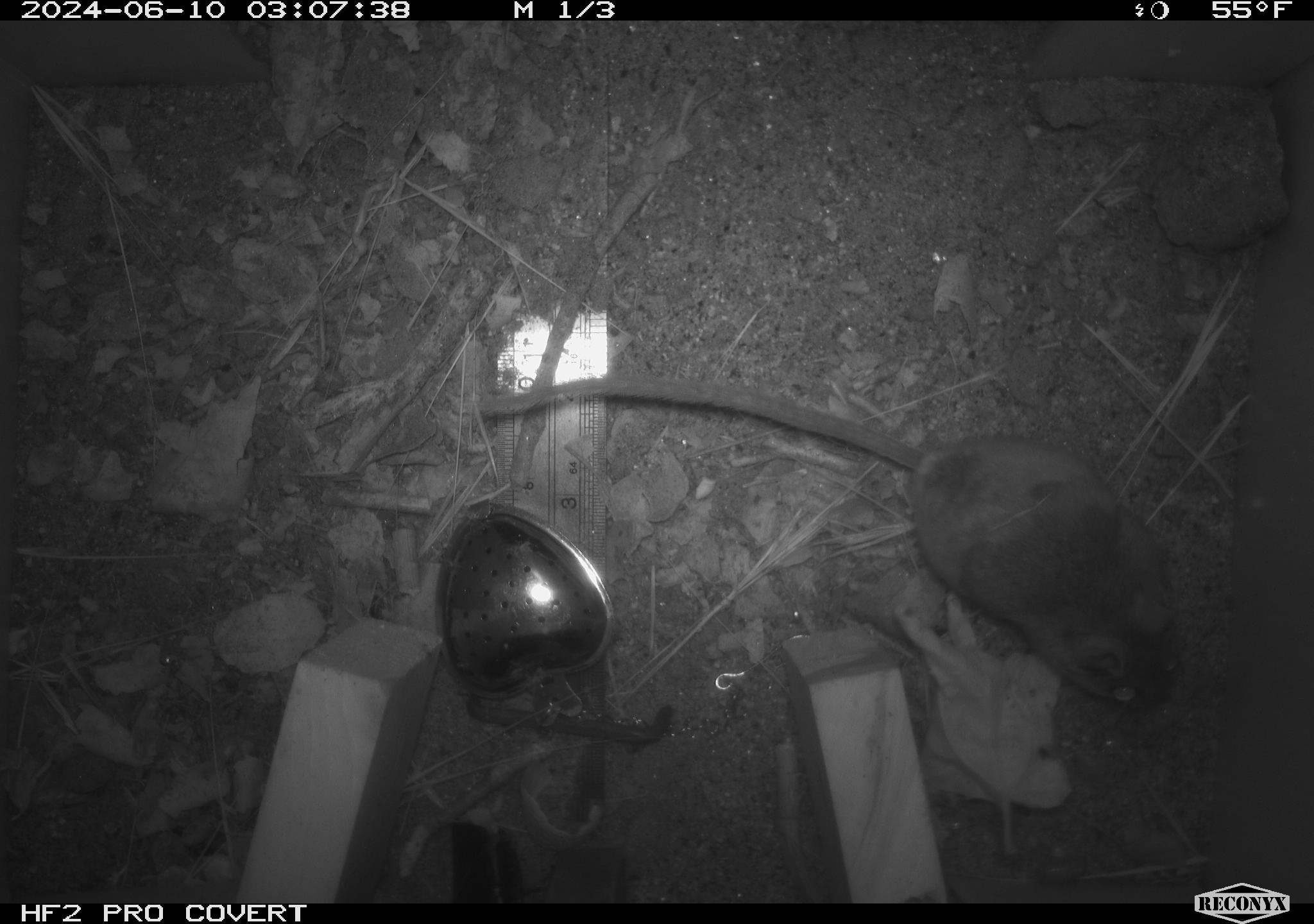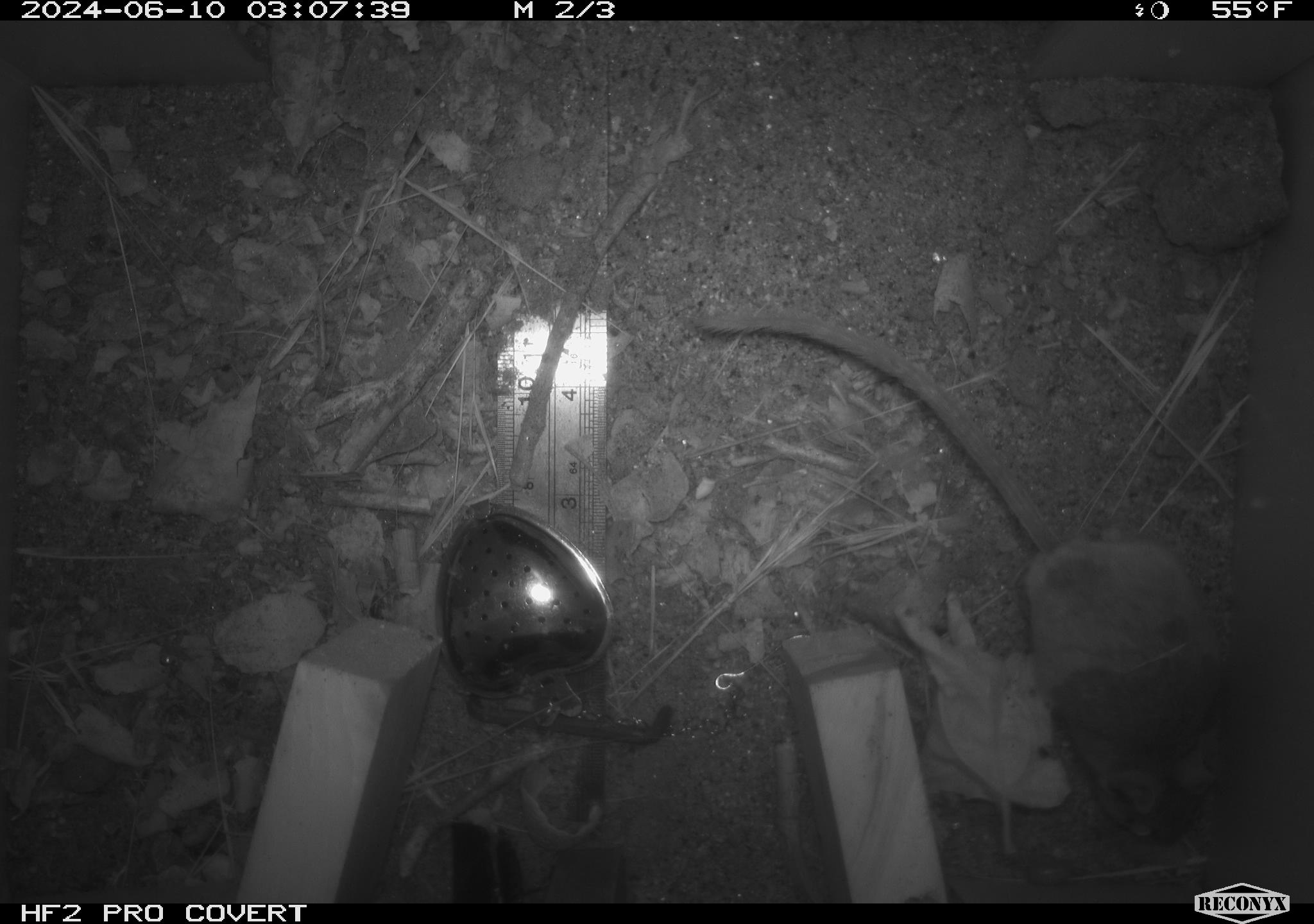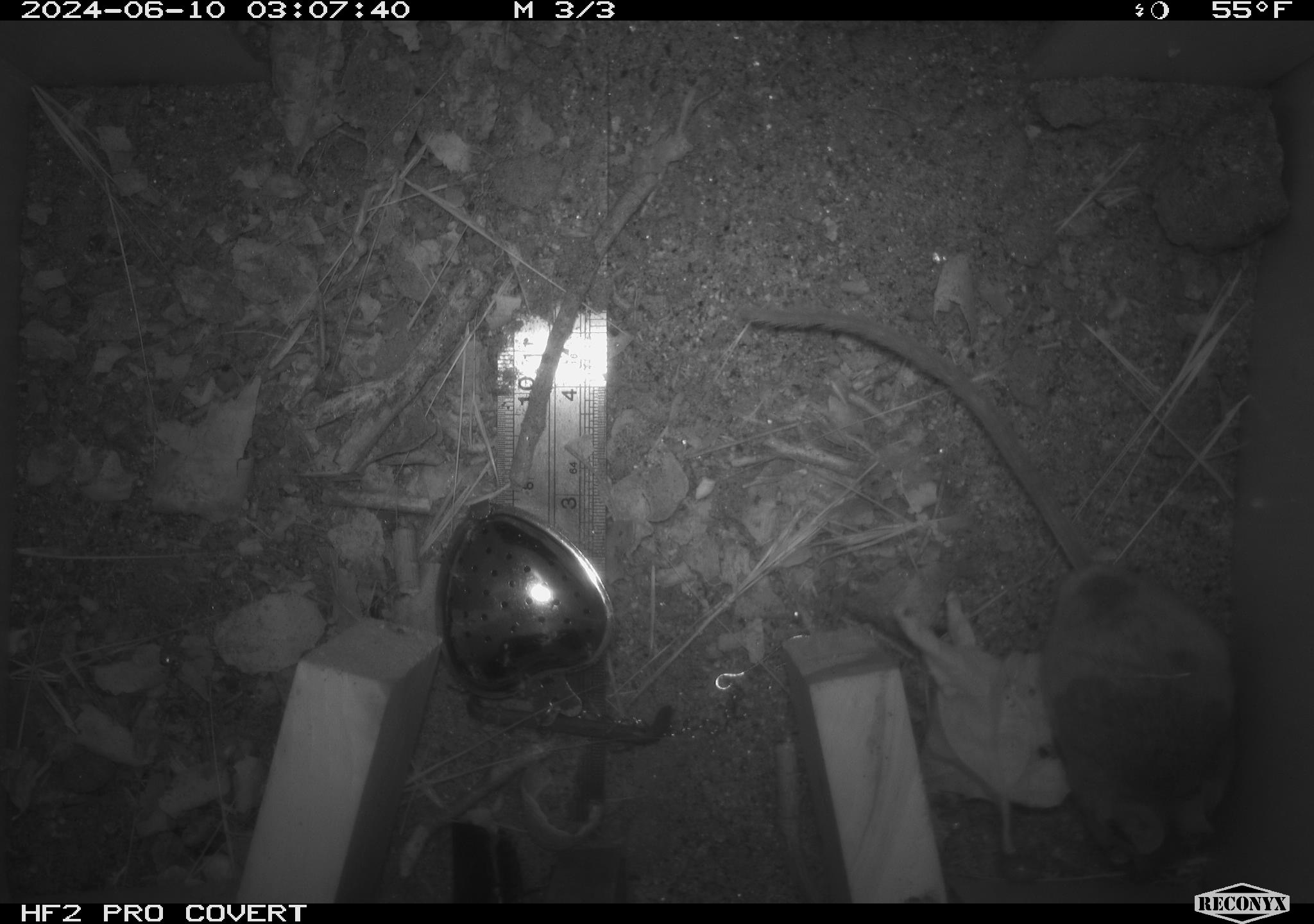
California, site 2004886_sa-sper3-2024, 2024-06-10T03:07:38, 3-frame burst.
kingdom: Animalia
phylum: Chordata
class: Mammalia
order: Rodentia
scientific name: Rodentia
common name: mouse species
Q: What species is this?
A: Mouse species (Rodentia).